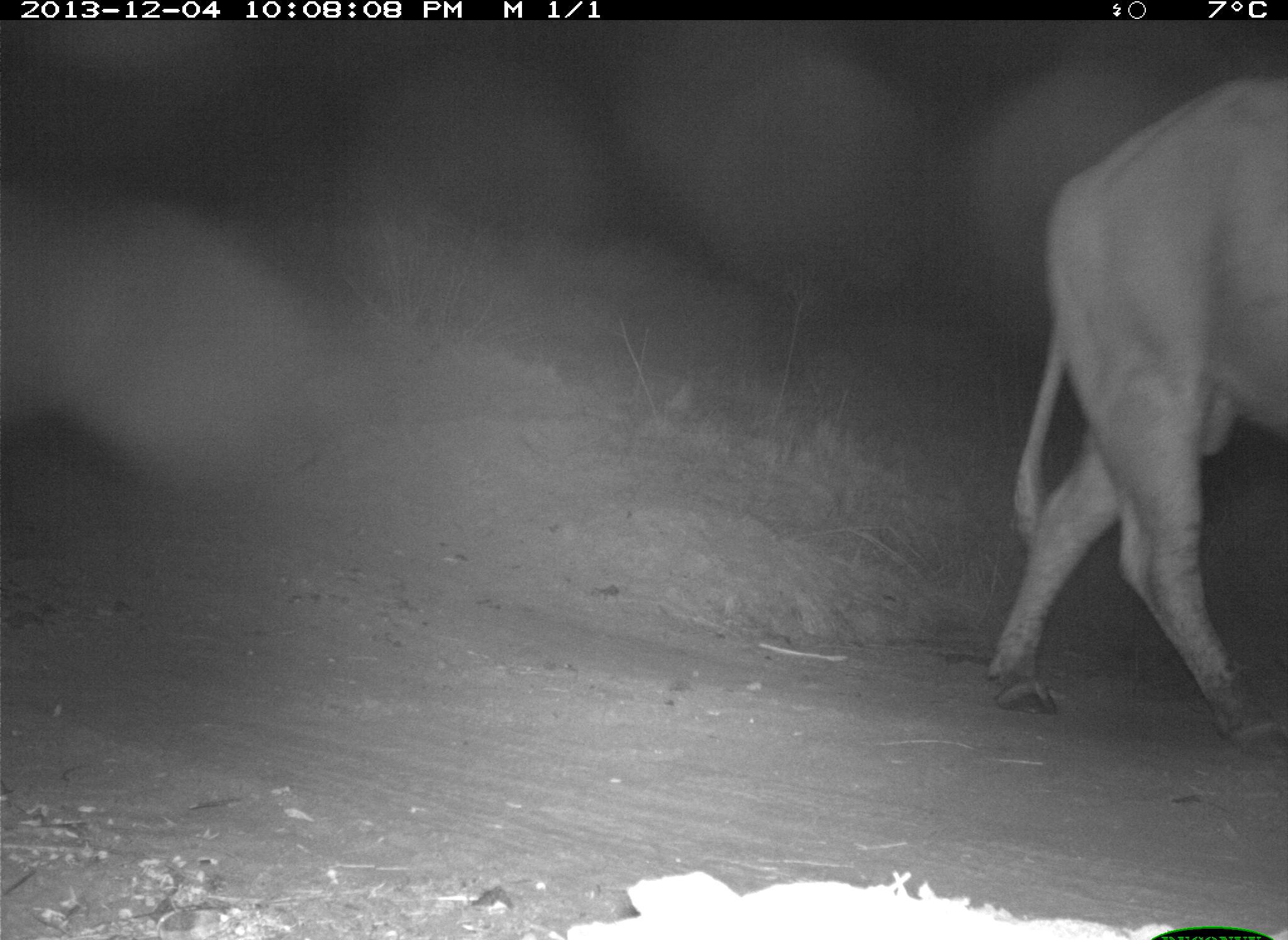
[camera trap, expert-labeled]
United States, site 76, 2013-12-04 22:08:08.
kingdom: Animalia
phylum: Chordata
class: Mammalia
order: Artiodactyla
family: Bovidae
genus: Bos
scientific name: Bos taurus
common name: cow